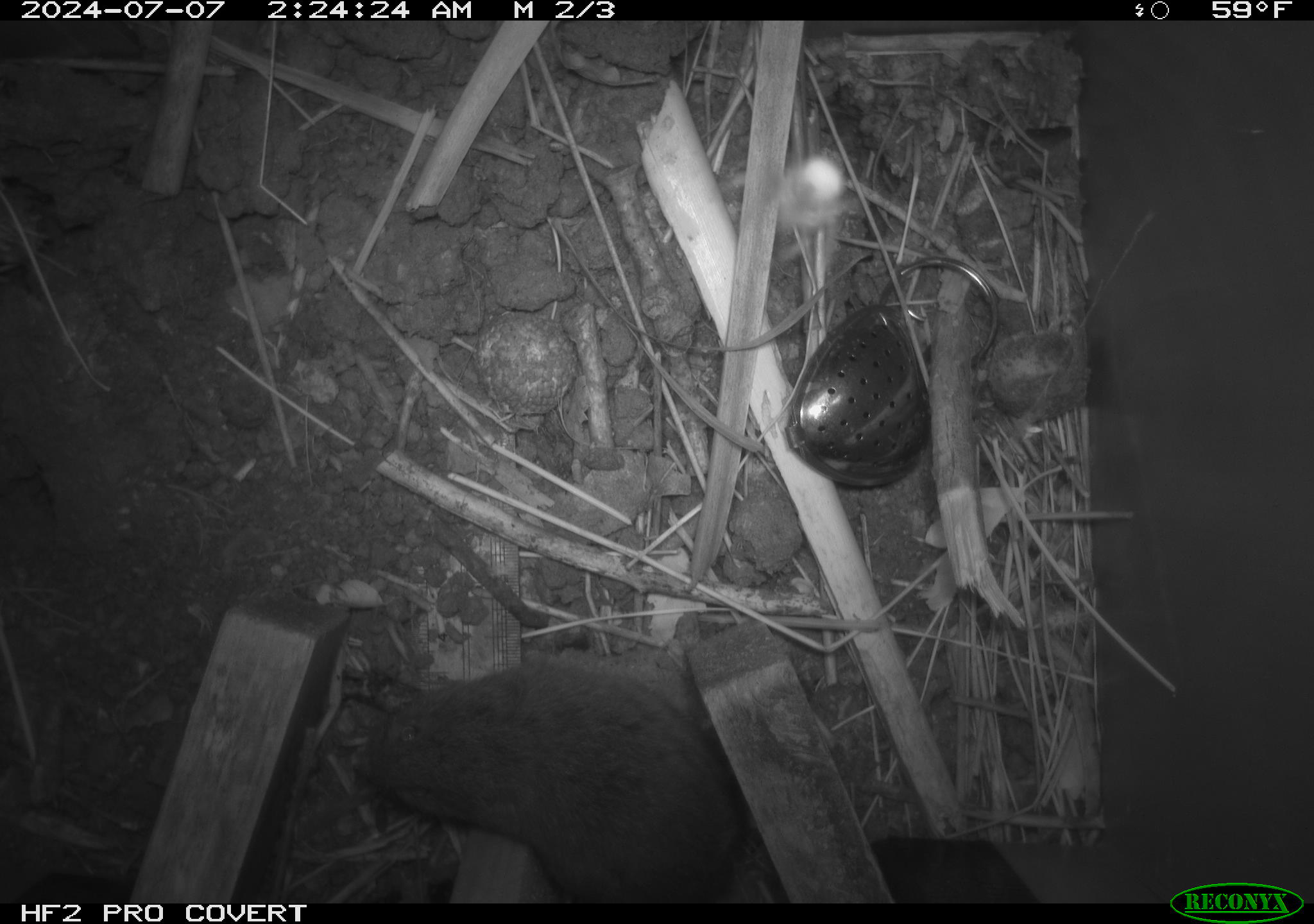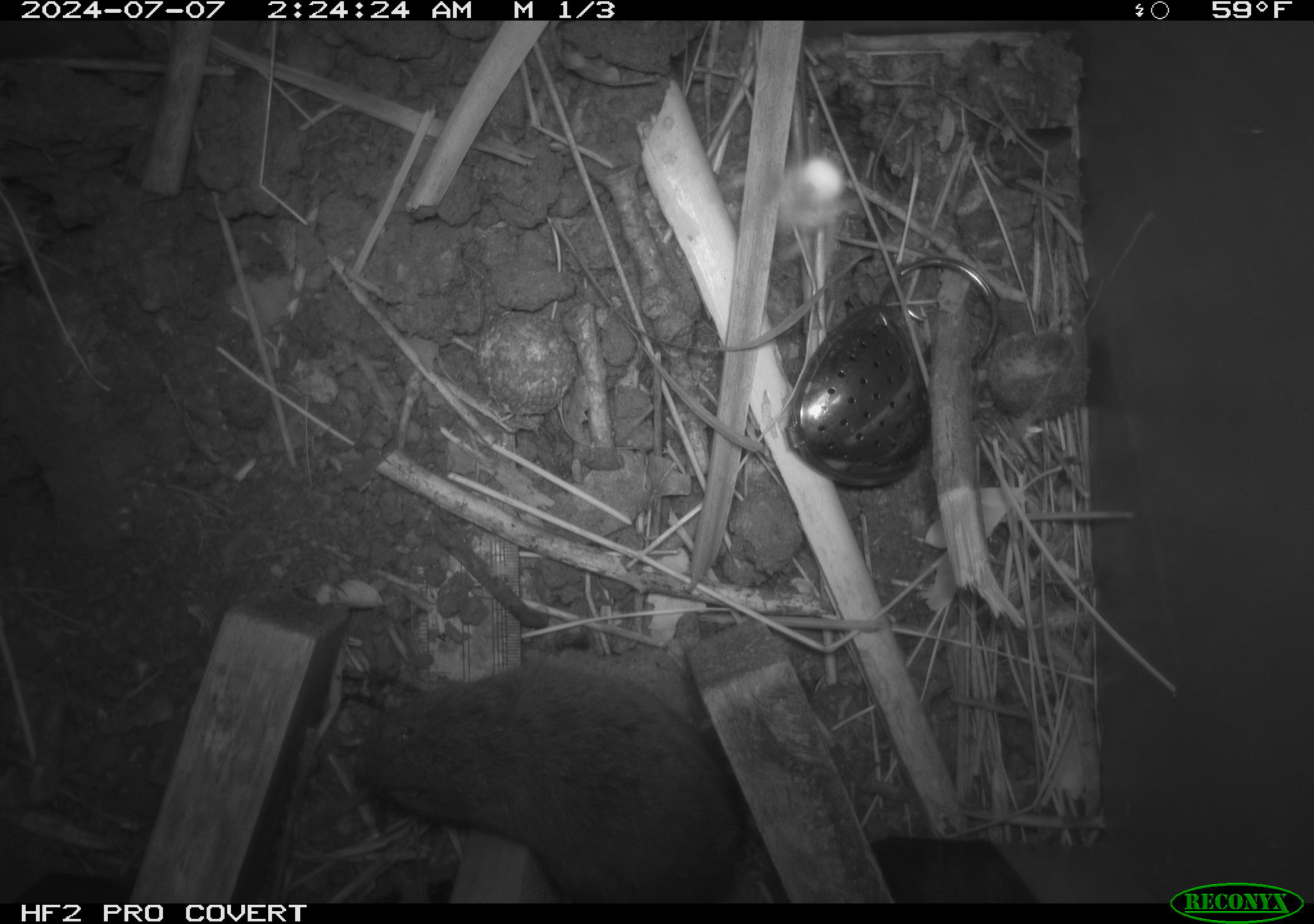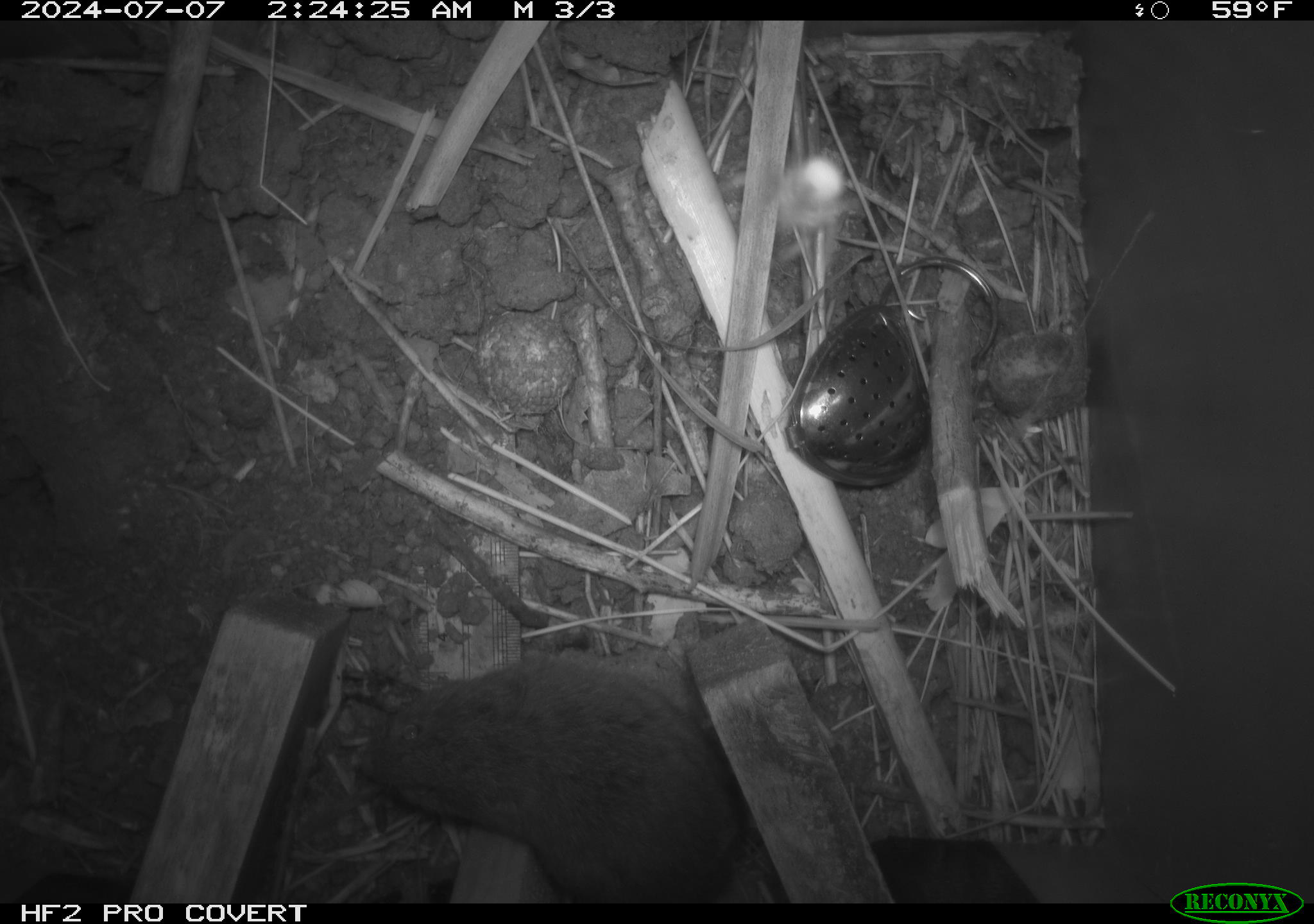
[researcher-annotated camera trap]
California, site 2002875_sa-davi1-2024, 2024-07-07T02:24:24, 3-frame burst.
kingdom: Animalia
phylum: Chordata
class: Mammalia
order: Rodentia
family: Cricetidae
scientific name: Arvicolinae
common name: voles, lemmings, and muskrats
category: arvicolinae subfamily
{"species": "arvicolinae subfamily (voles, lemmings, and muskrats) (Arvicolinae)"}